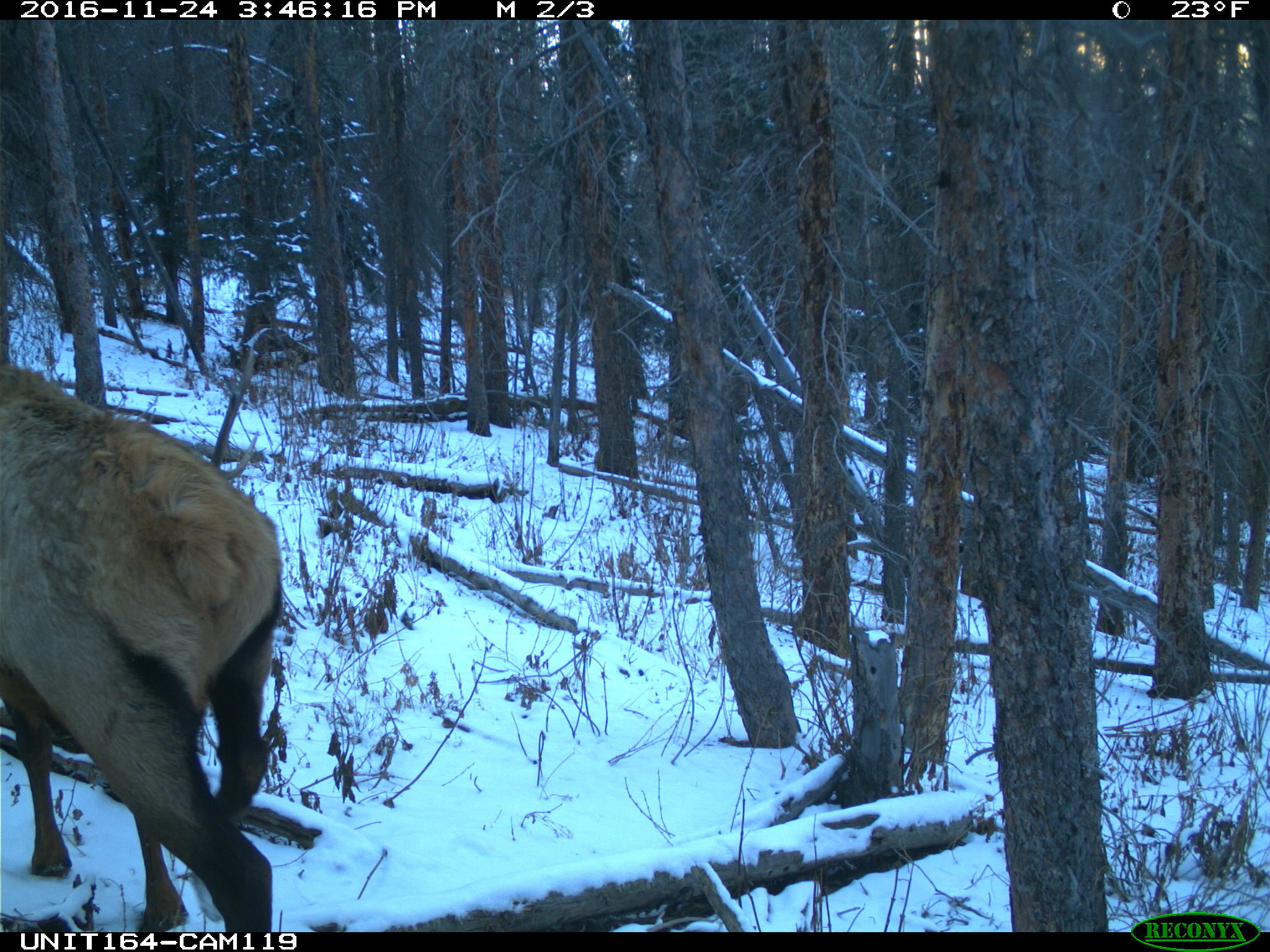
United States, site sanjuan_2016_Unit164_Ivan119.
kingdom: Animalia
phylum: Chordata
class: Mammalia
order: Artiodactyla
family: Cervidae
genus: Cervus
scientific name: Cervus elaphus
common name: red deer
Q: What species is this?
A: Cervus elaphus (red deer).